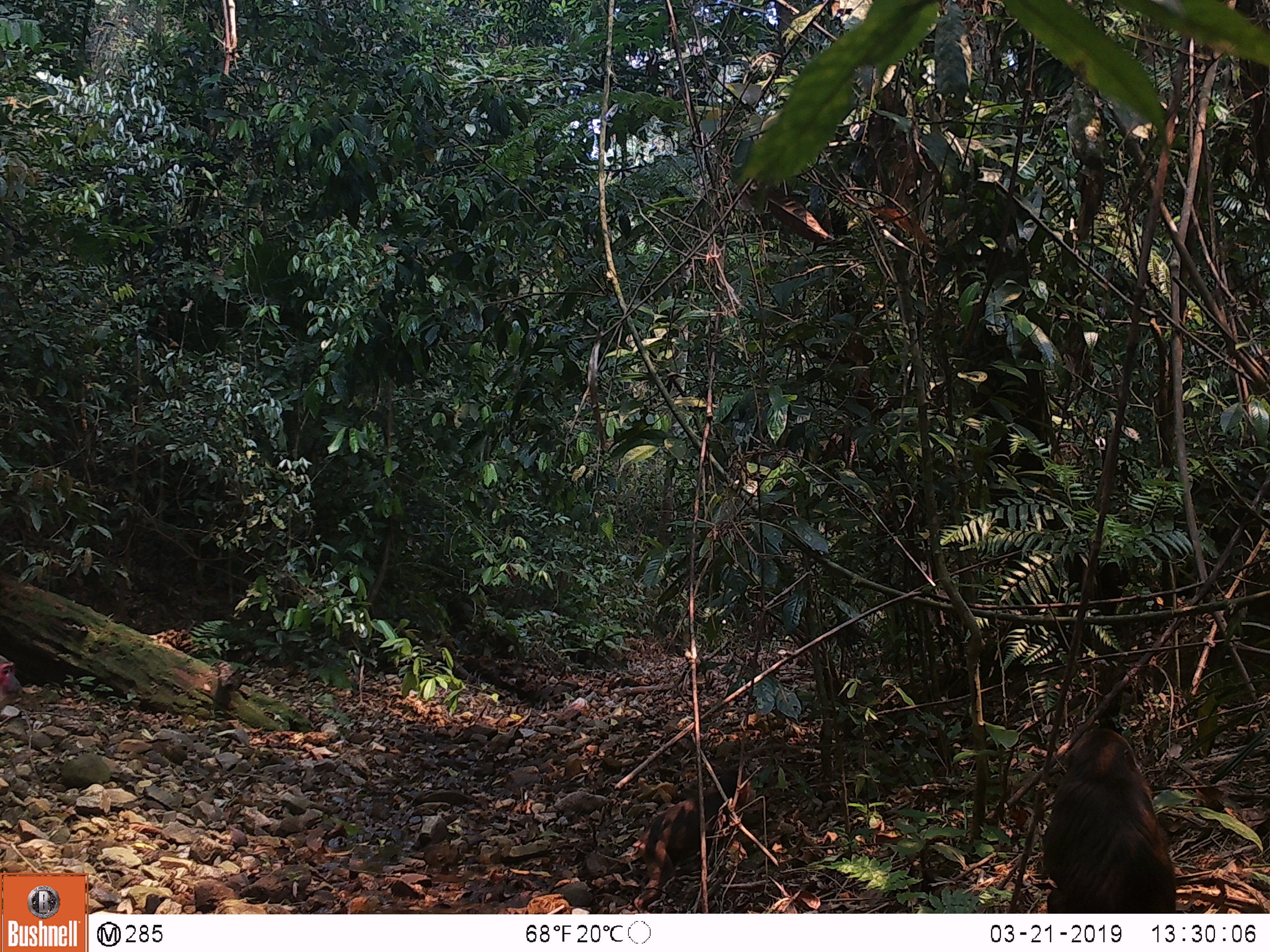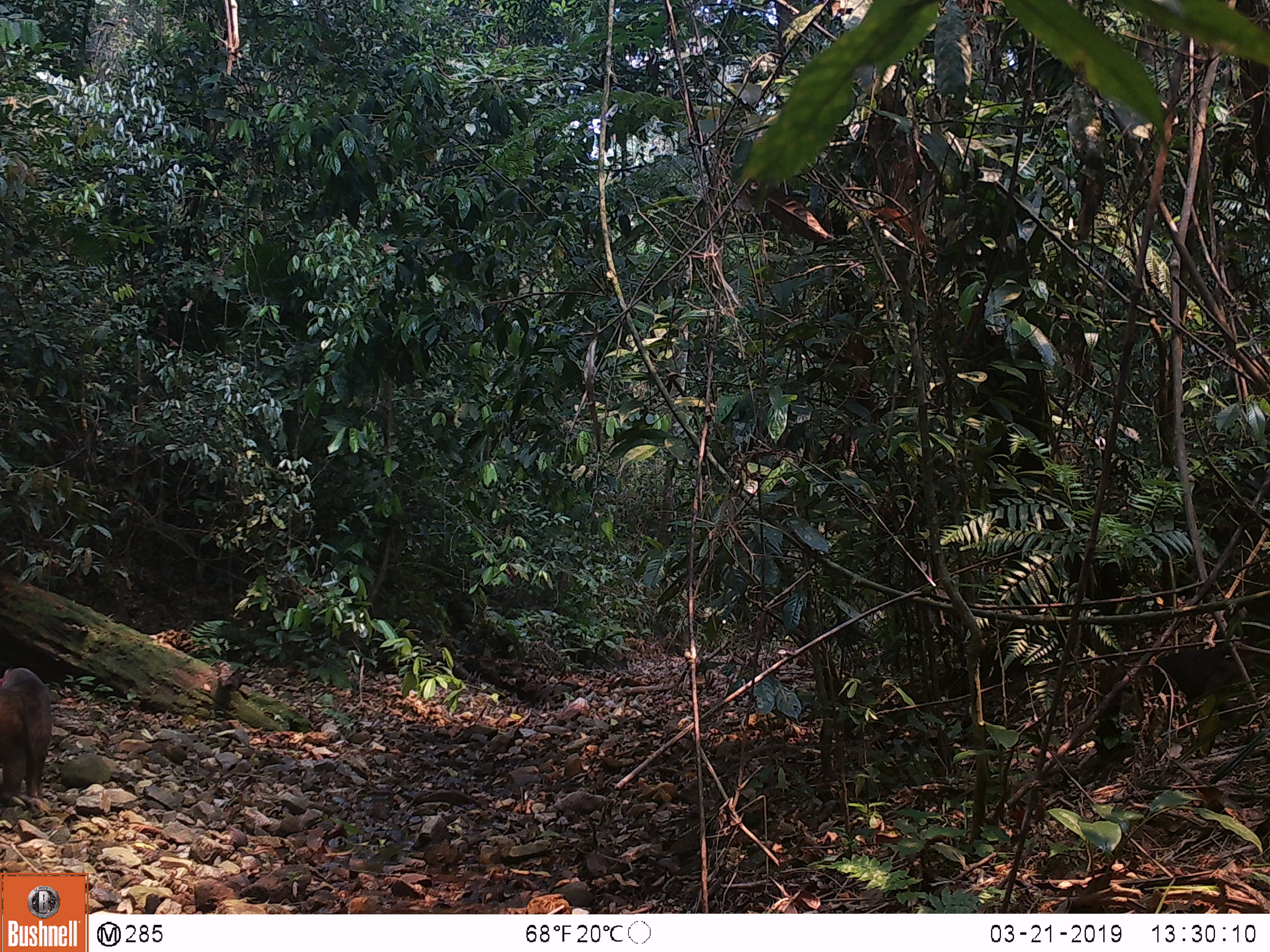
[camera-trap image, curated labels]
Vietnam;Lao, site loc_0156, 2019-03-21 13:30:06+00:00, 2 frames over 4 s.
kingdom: Animalia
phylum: Chordata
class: Mammalia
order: Primates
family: Cercopithecidae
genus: Macaca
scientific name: Macaca arctoides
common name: stump-tailed macaque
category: stump tailed macaque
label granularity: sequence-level